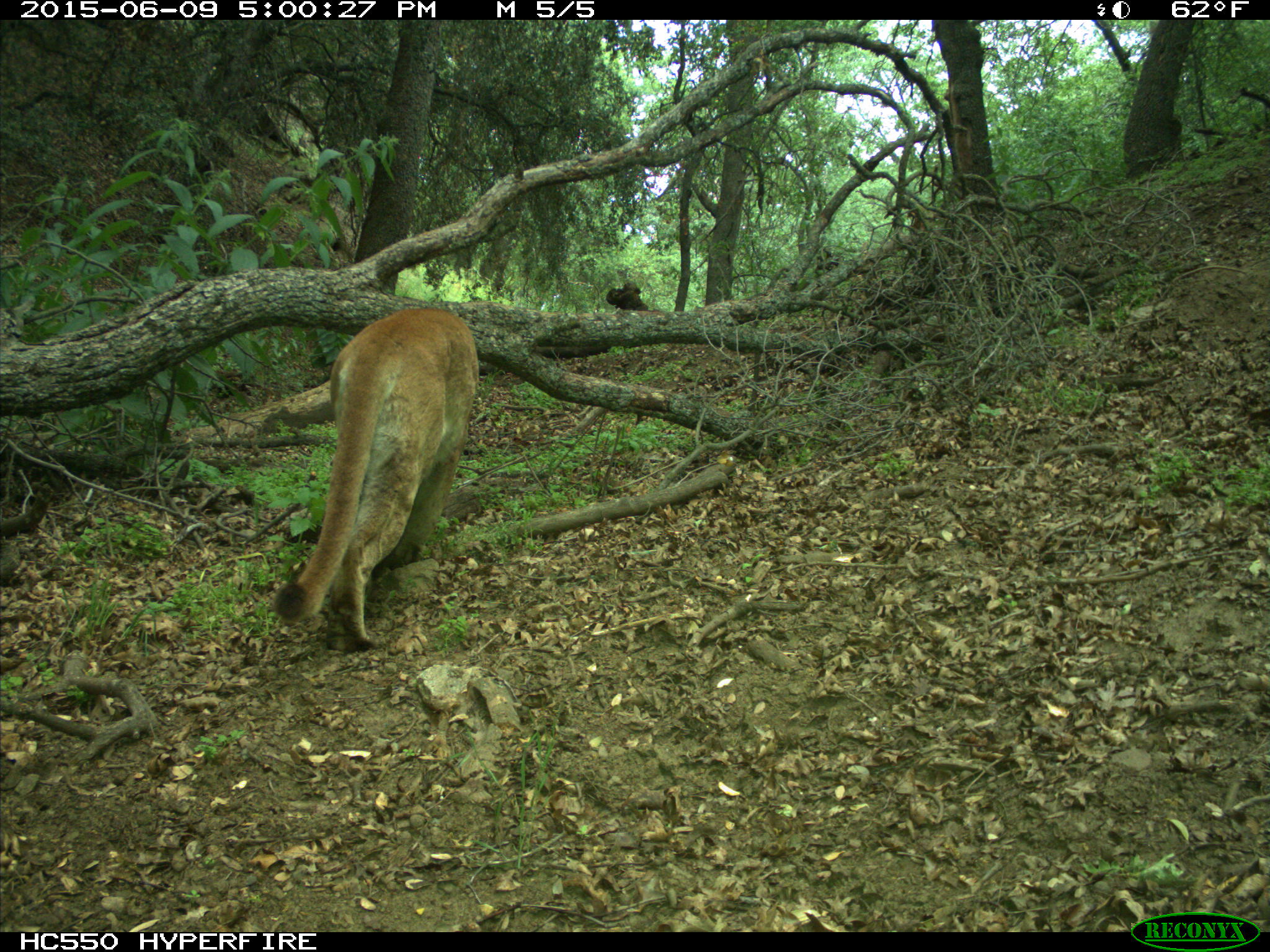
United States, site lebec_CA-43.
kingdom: Animalia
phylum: Chordata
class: Mammalia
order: Carnivora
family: Felidae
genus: Puma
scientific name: Puma concolor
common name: mountain lion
Puma concolor (mountain lion).